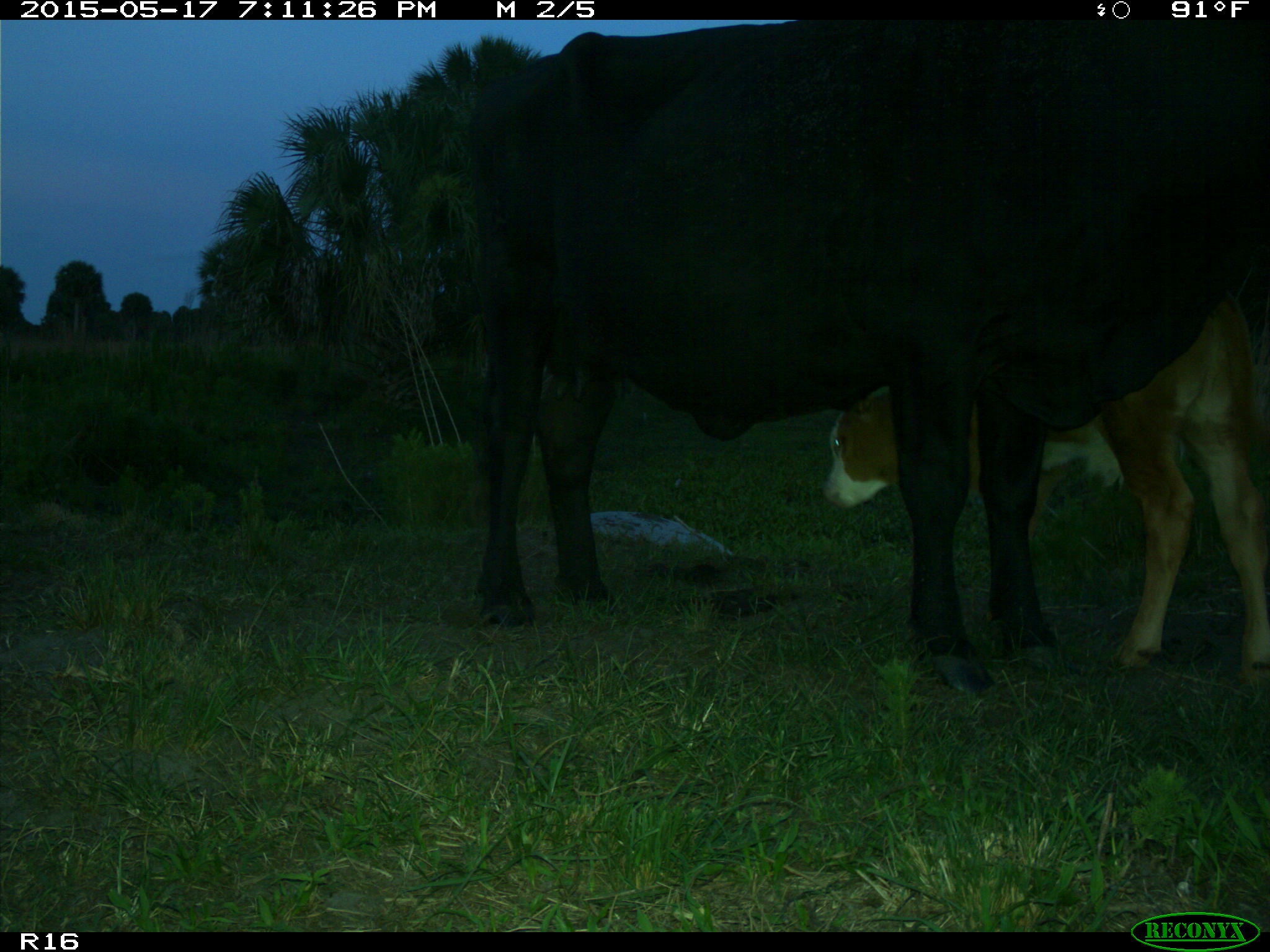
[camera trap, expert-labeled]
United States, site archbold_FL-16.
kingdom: Animalia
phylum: Chordata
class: Mammalia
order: Artiodactyla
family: Bovidae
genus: Bos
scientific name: Bos taurus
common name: domestic cow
Bos taurus (domestic cow).